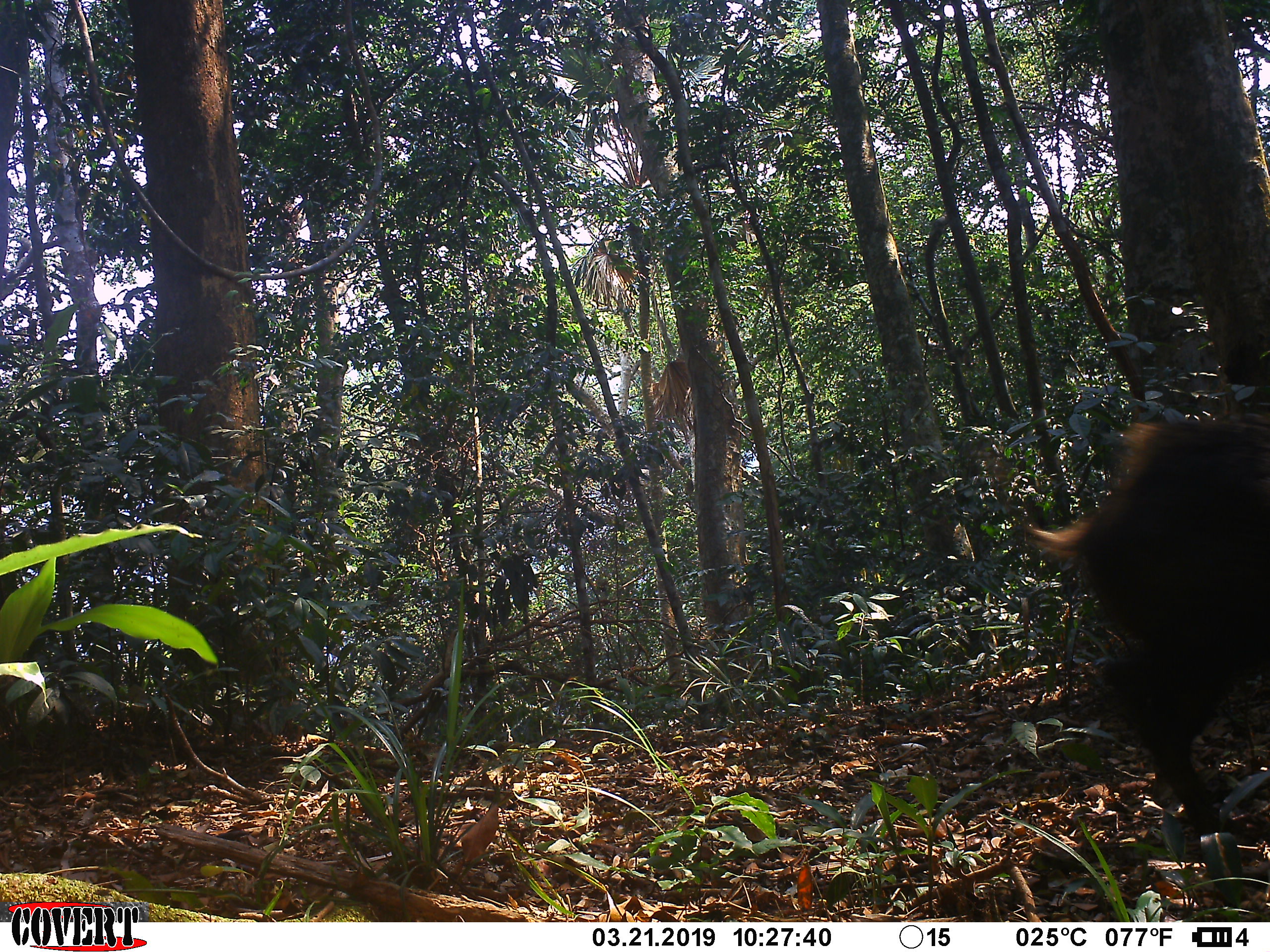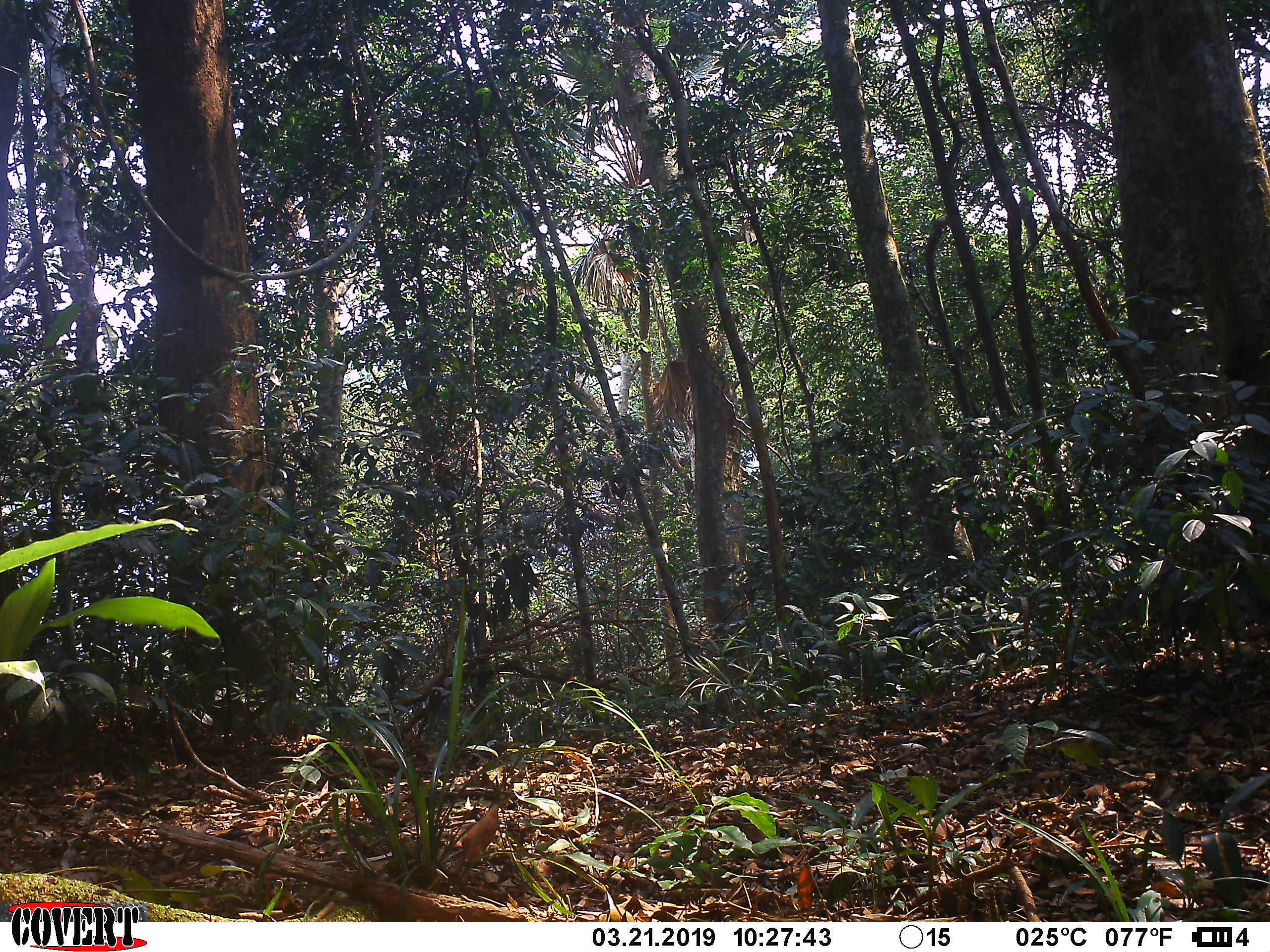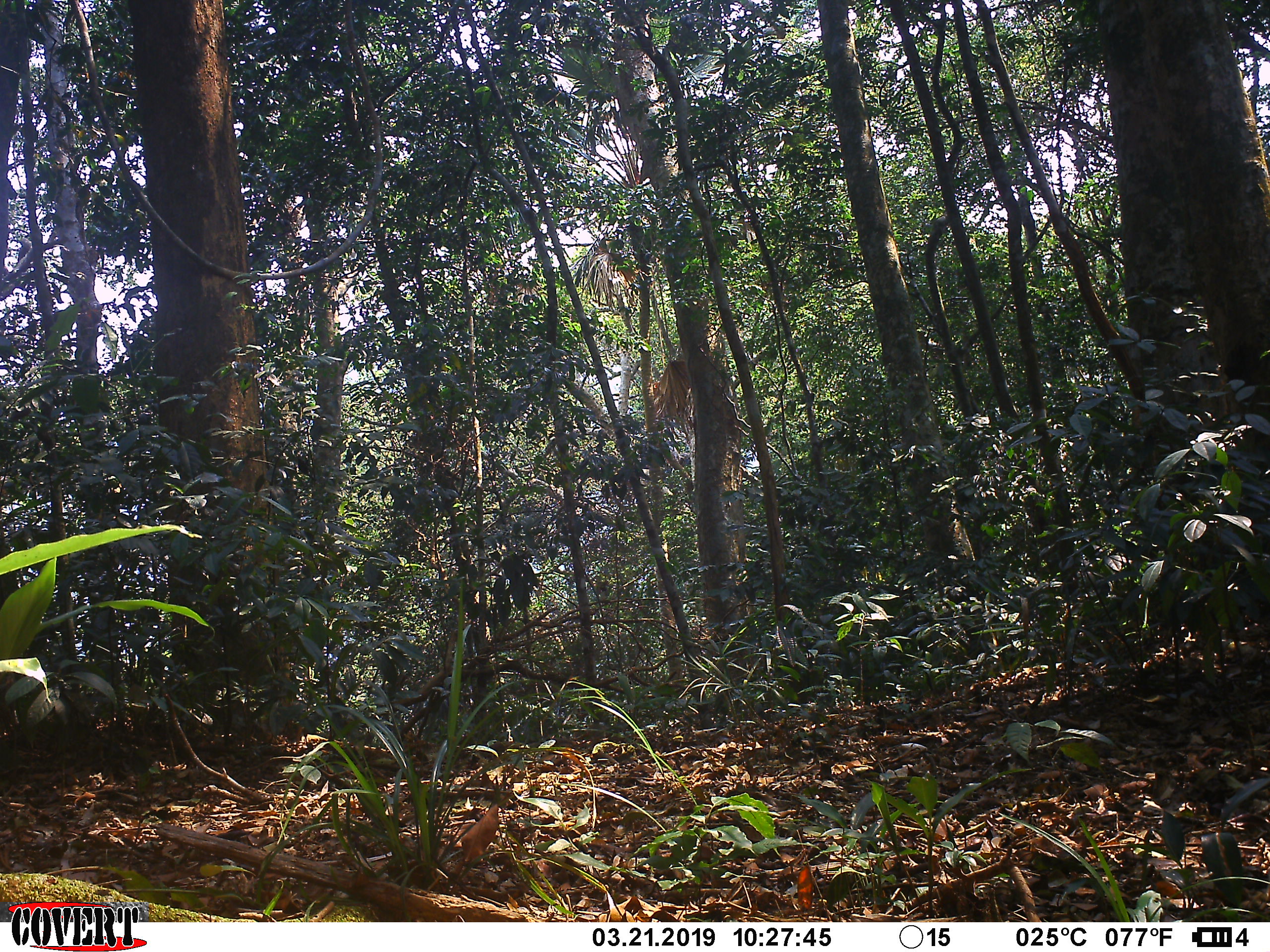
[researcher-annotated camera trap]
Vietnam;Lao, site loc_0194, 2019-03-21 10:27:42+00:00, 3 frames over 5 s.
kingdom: Animalia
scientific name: Animalia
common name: animal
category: unidentified animal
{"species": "unidentified animal (animal) (Animalia)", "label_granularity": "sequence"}